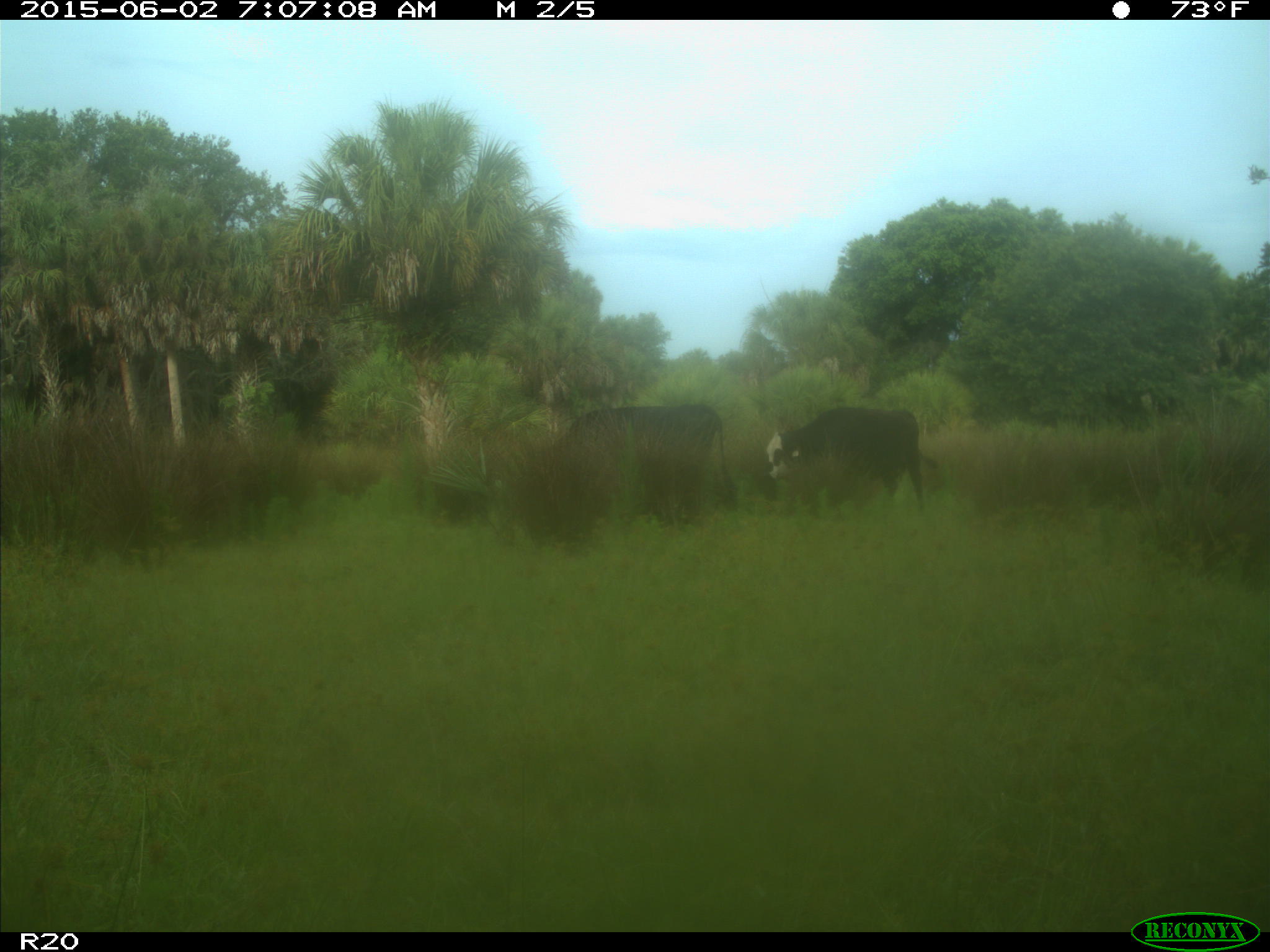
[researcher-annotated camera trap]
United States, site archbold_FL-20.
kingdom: Animalia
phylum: Chordata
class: Mammalia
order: Artiodactyla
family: Bovidae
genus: Bos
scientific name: Bos taurus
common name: domestic cow